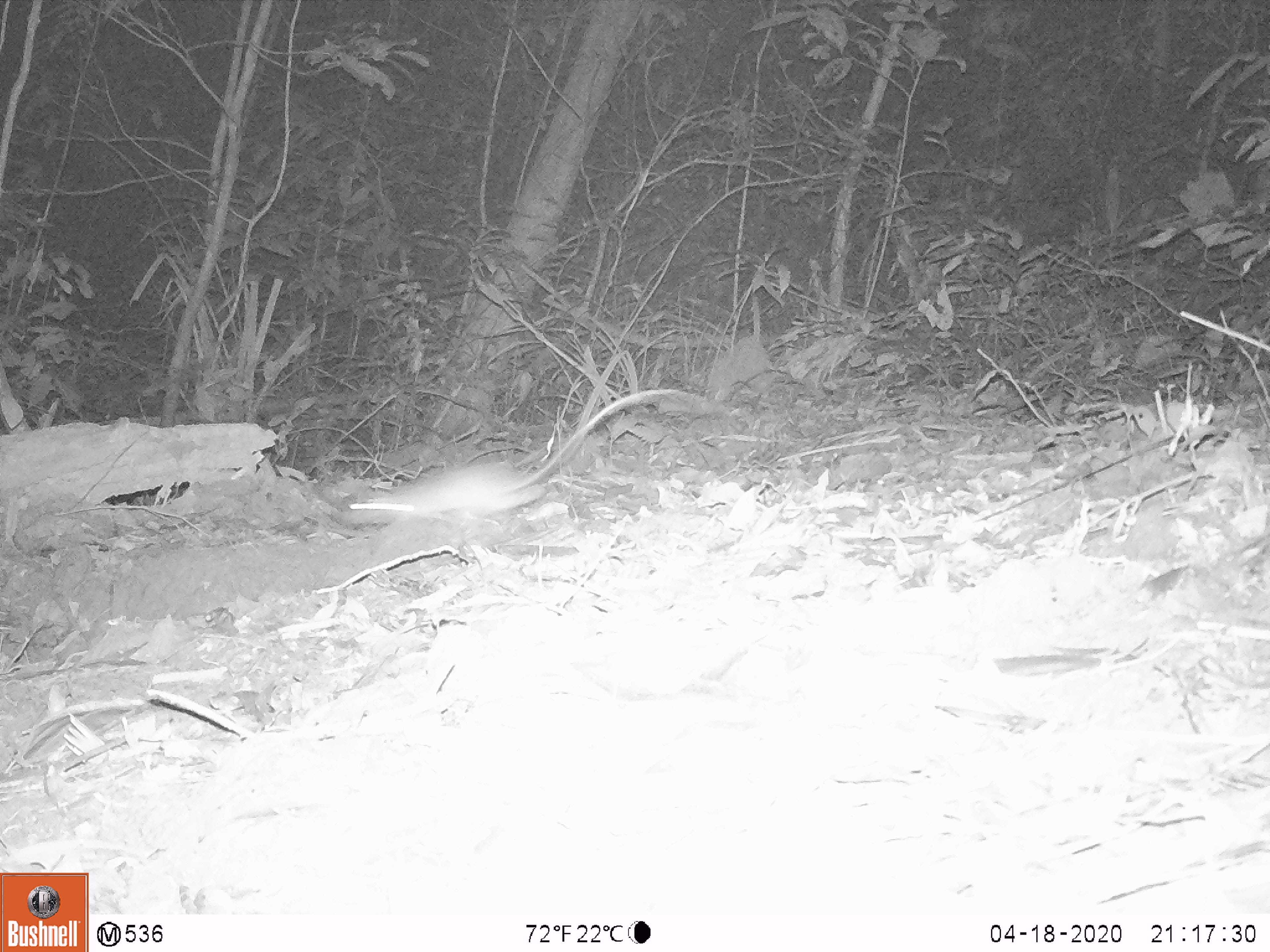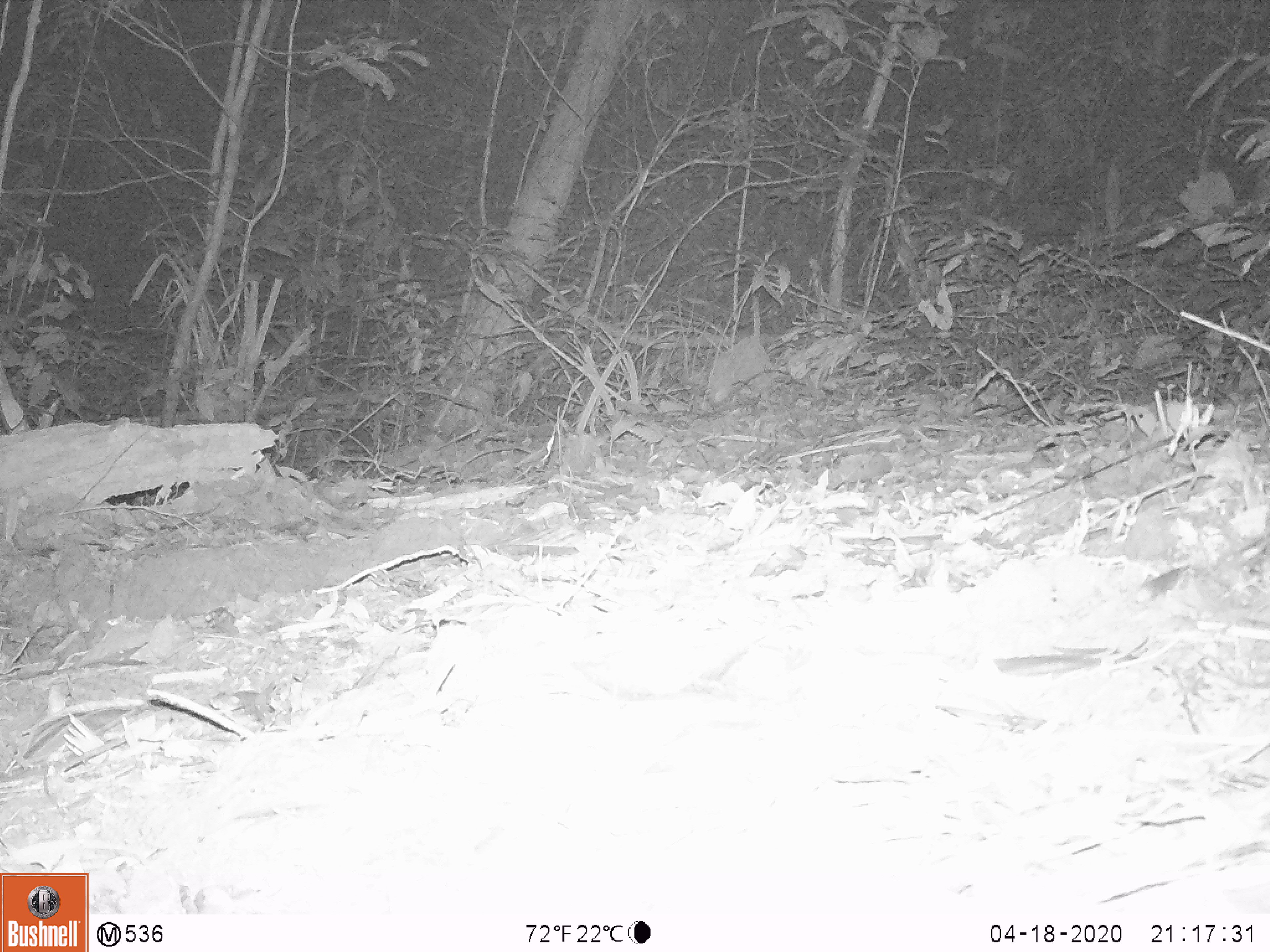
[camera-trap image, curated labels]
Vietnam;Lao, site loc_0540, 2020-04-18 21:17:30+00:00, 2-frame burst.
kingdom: Animalia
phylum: Chordata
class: Mammalia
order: Rodentia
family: Muridae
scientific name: Muridae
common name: old-world mice and rats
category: unidentified murid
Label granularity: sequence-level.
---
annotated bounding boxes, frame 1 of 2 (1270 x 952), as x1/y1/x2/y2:
unidentified murid: 347/386/683/523